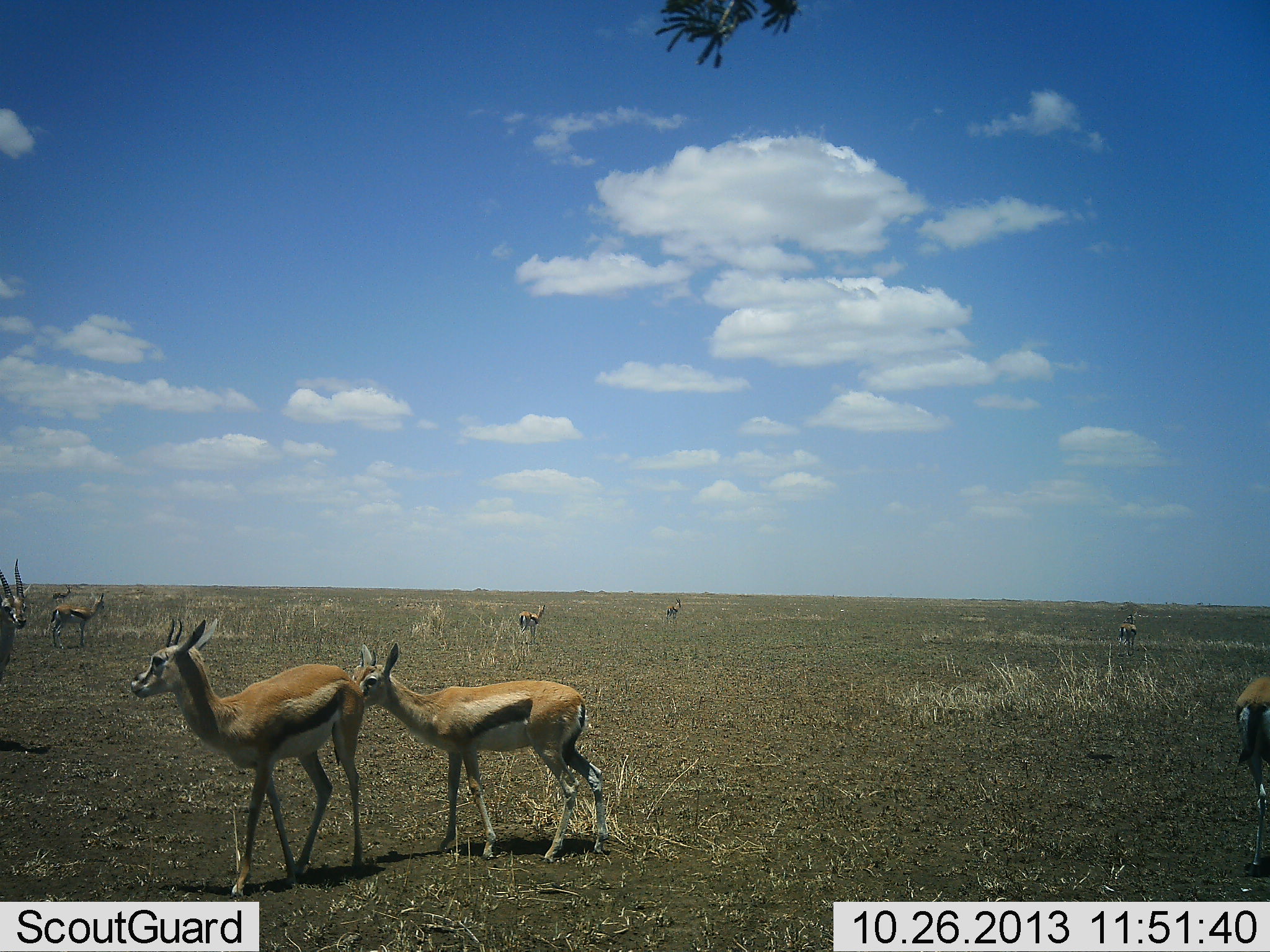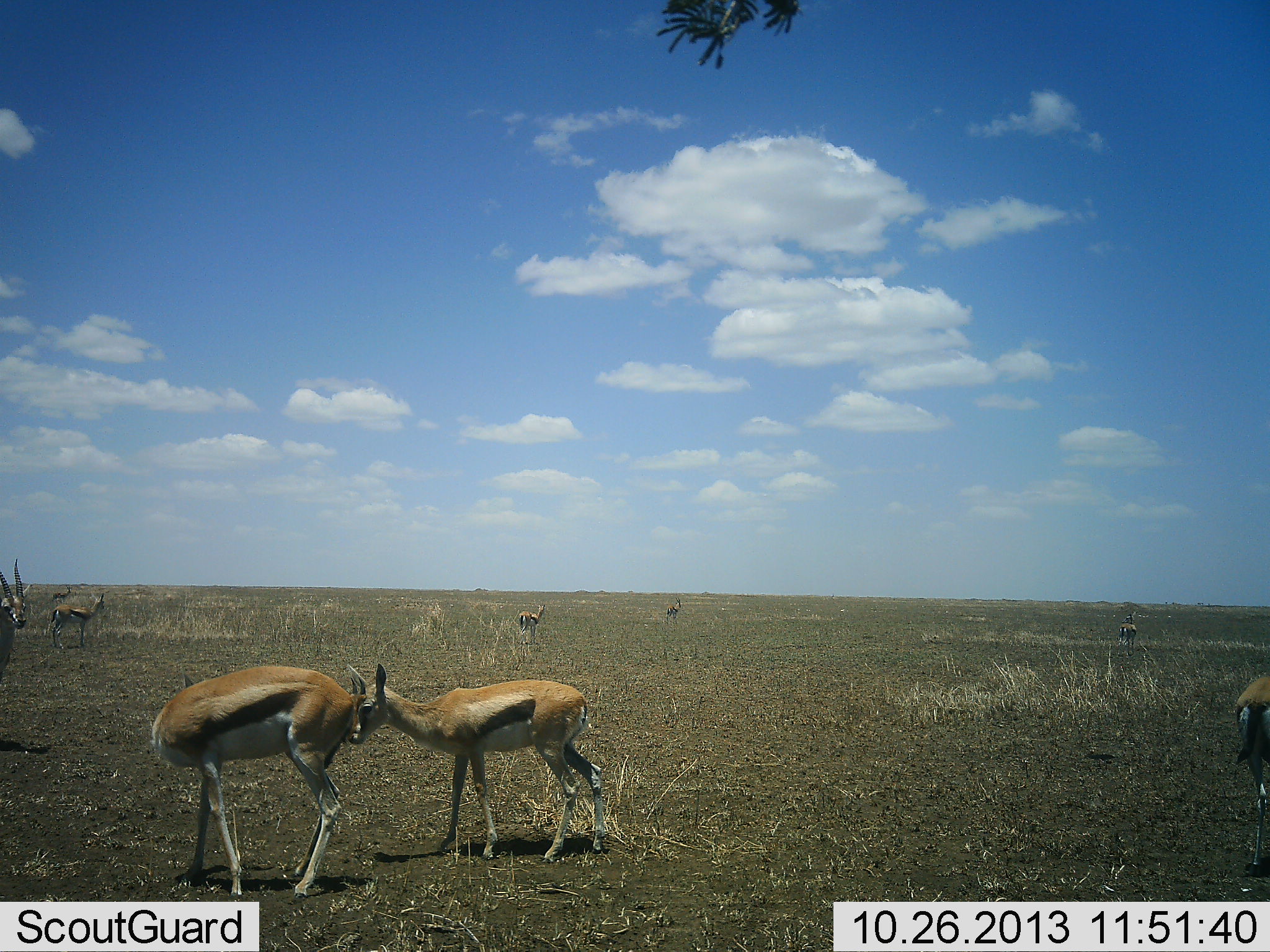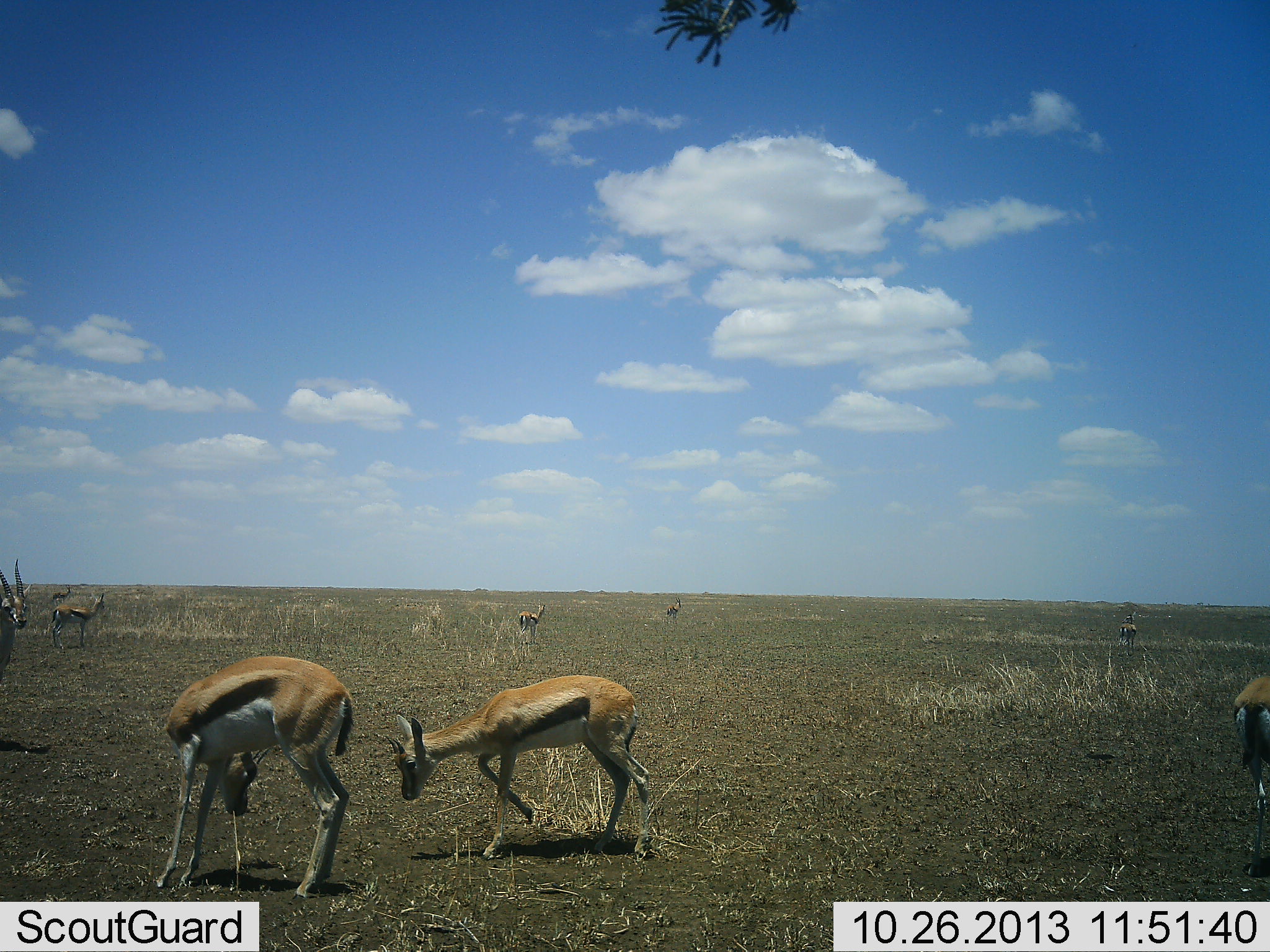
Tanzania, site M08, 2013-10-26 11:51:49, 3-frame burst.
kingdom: Animalia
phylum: Chordata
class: Mammalia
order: Artiodactyla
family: Bovidae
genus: Eudorcas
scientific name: Eudorcas thomsonii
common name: thomson's gazelle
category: gazellethomsons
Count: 9.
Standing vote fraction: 88%.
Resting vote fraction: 6%.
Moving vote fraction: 19%.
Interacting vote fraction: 50%.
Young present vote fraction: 31%.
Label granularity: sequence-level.